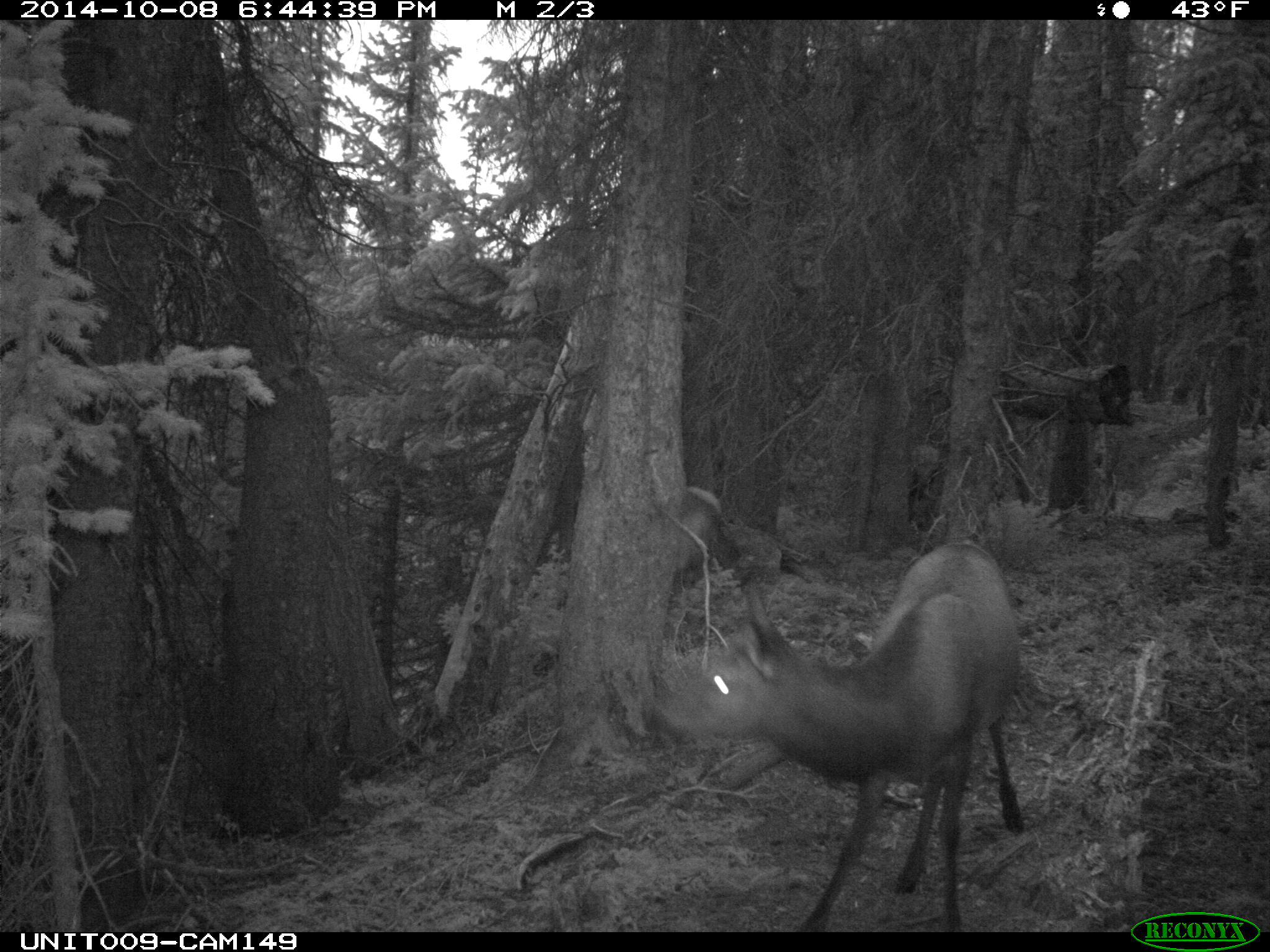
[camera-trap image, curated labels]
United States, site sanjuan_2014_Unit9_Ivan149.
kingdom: Animalia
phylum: Chordata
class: Mammalia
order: Artiodactyla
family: Cervidae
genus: Cervus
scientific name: Cervus elaphus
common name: red deer